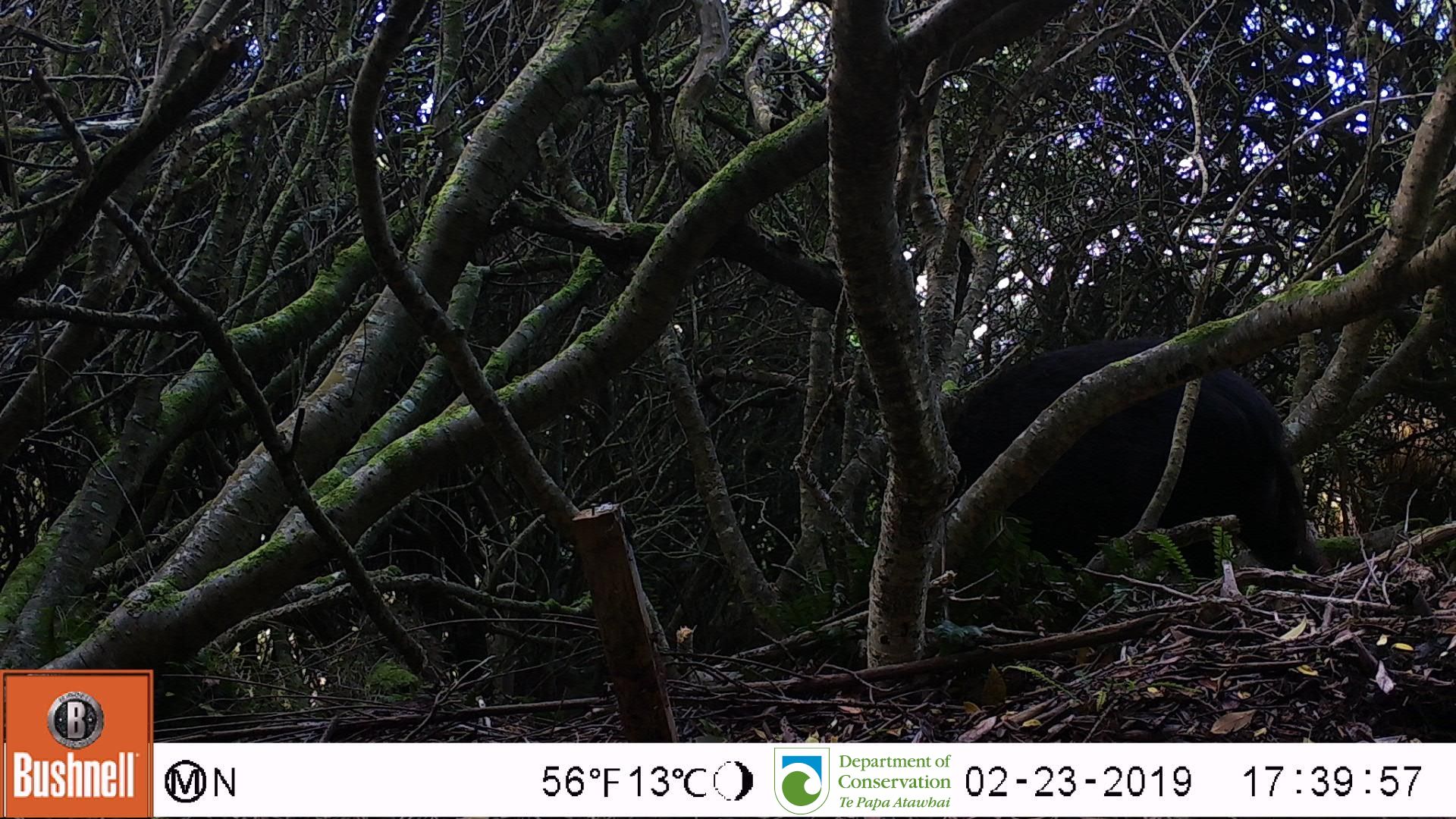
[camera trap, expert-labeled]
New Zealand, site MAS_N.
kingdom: Animalia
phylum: Chordata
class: Mammalia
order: Artiodactyla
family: Suidae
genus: Sus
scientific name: Sus scrofa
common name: pig